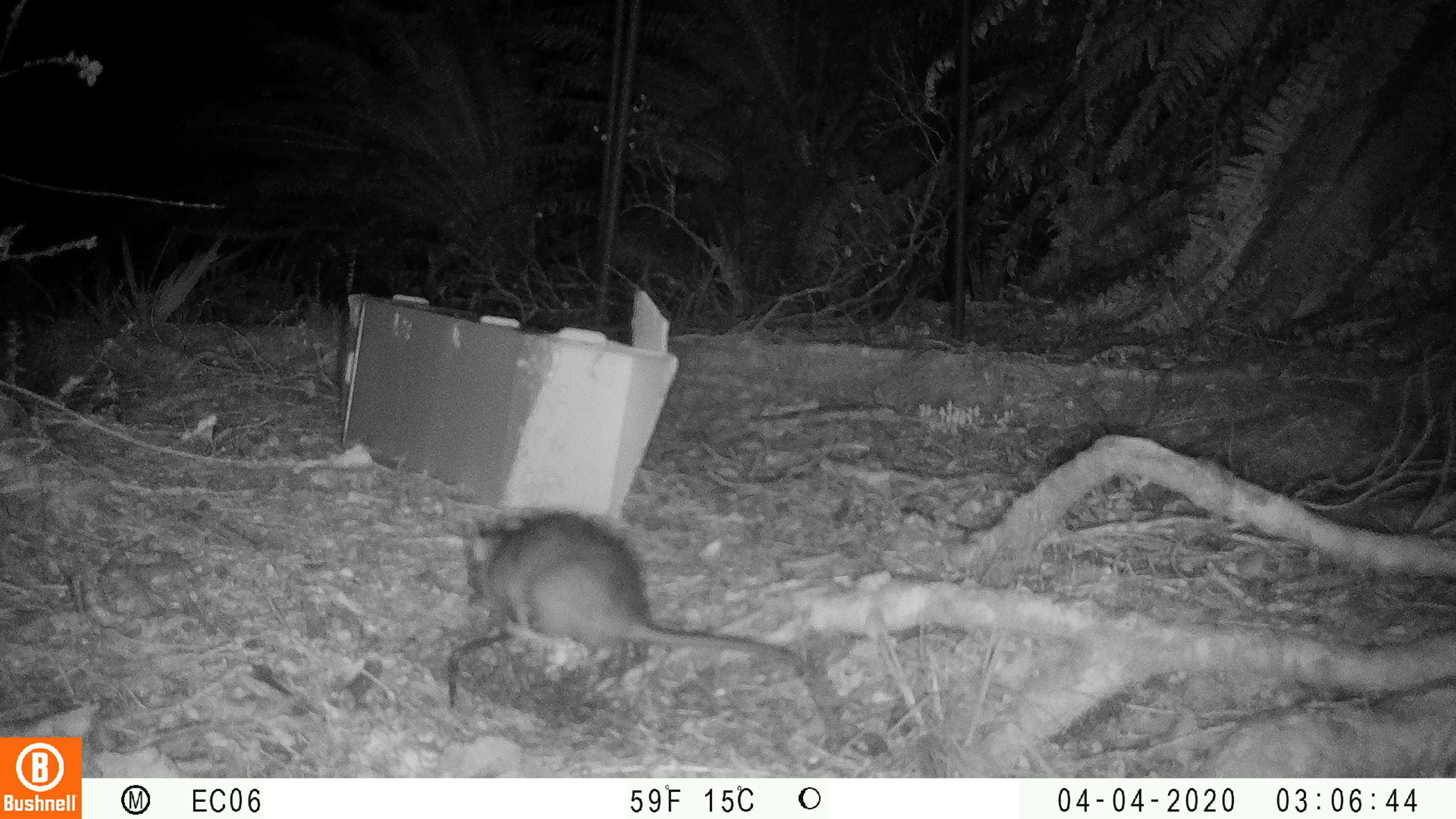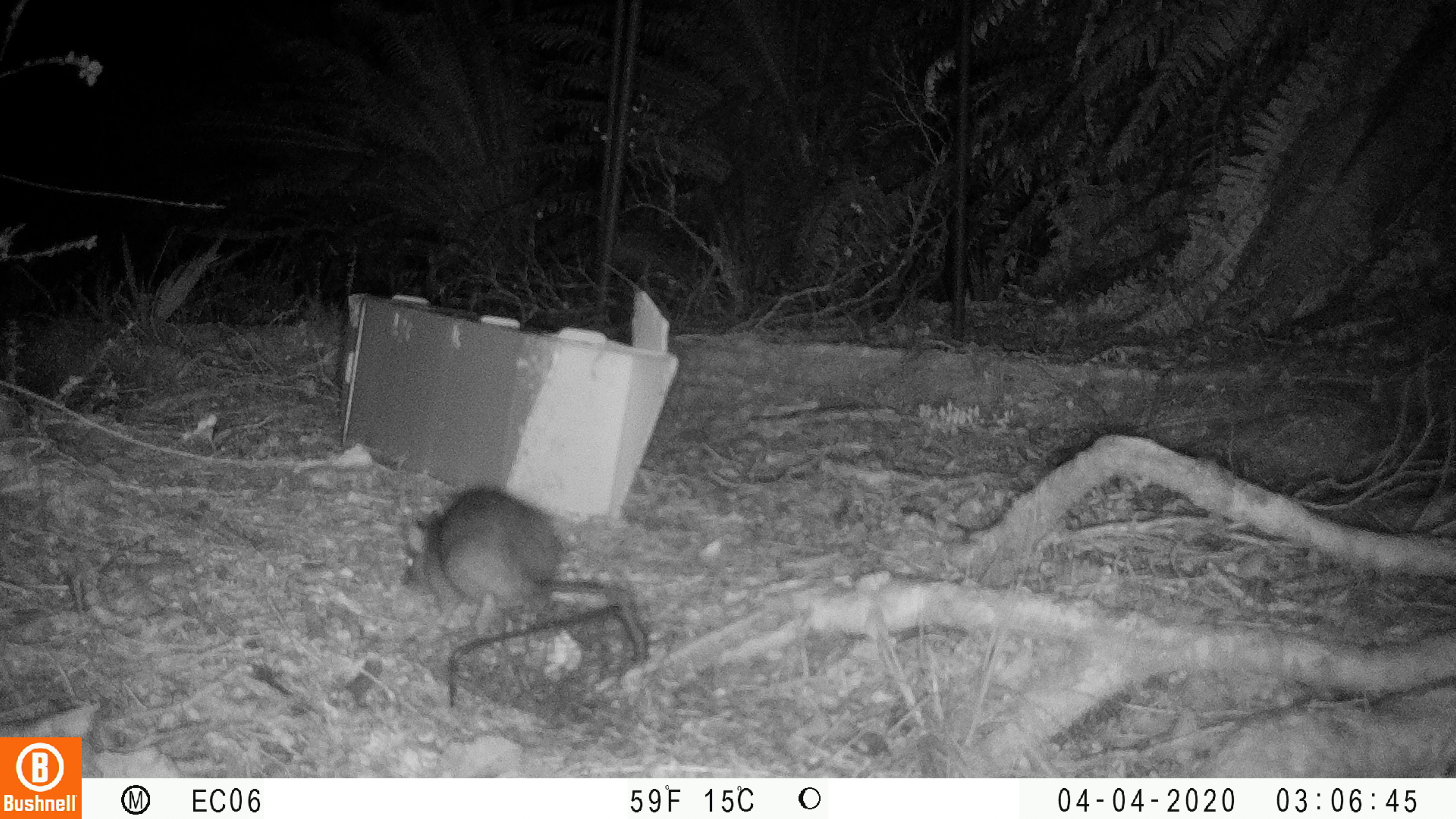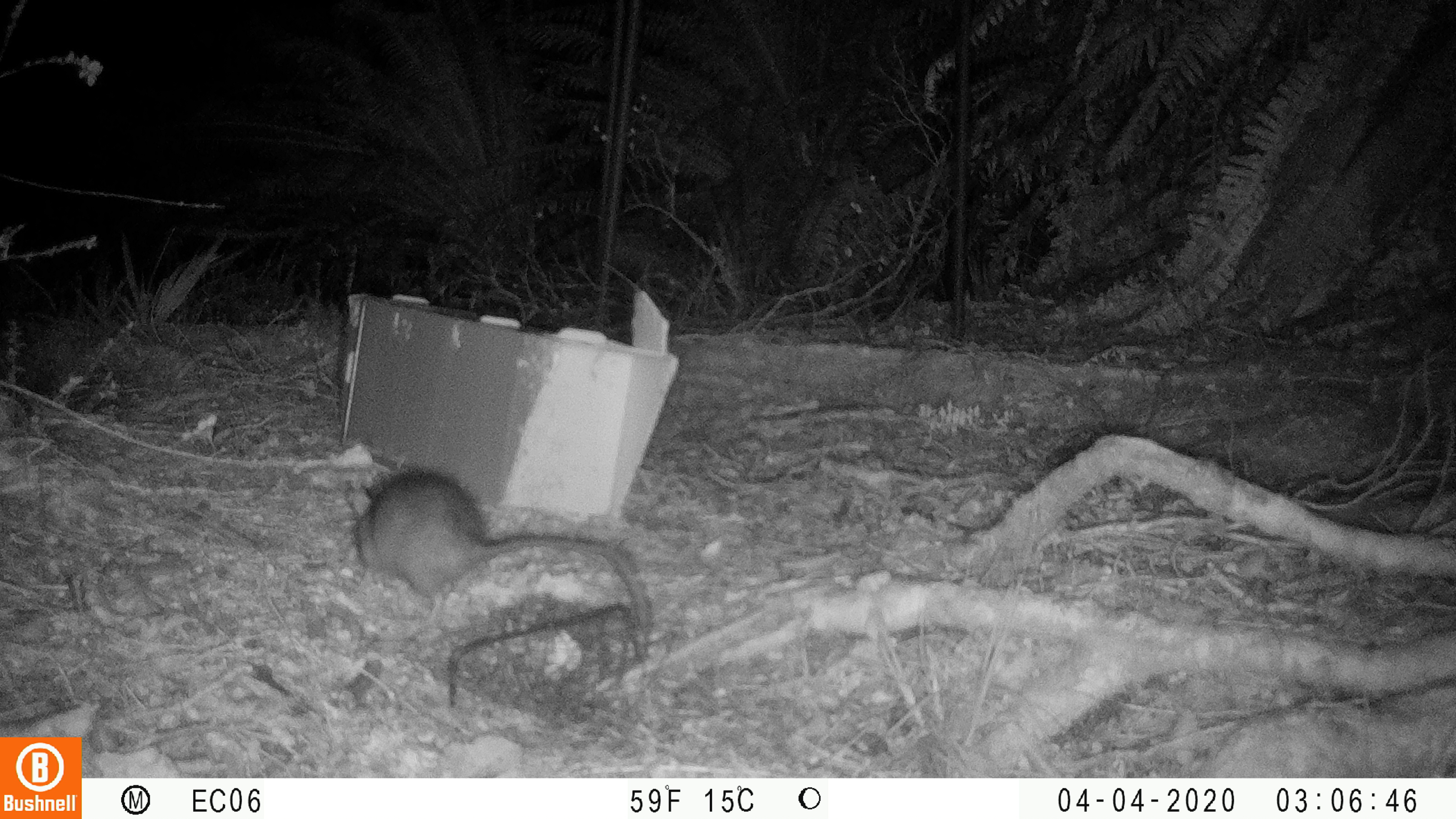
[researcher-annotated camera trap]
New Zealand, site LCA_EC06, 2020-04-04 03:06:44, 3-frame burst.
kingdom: Animalia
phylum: Chordata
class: Mammalia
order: Rodentia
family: Muridae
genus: Rattus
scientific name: Rattus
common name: rat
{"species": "rat (Rattus)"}